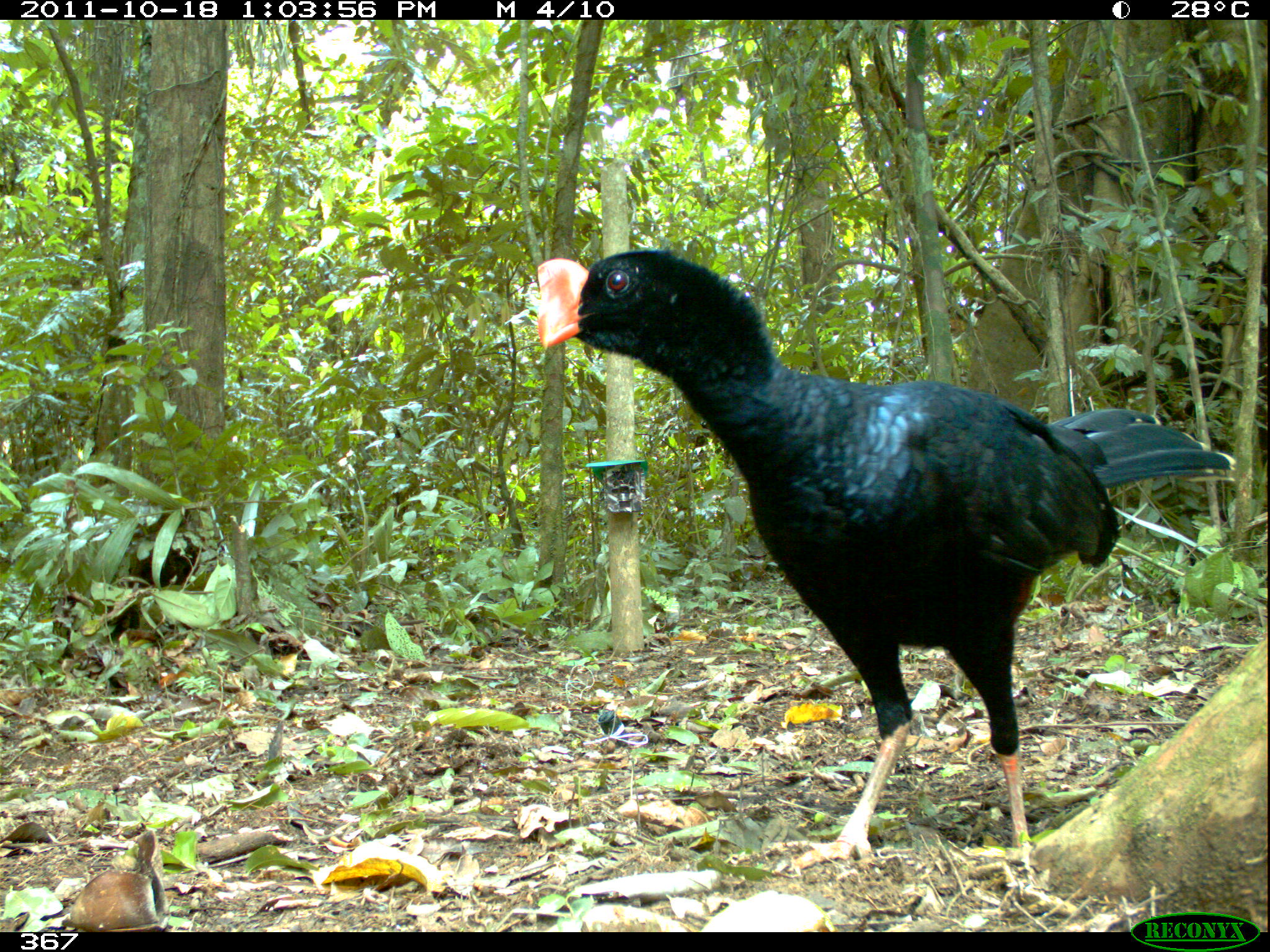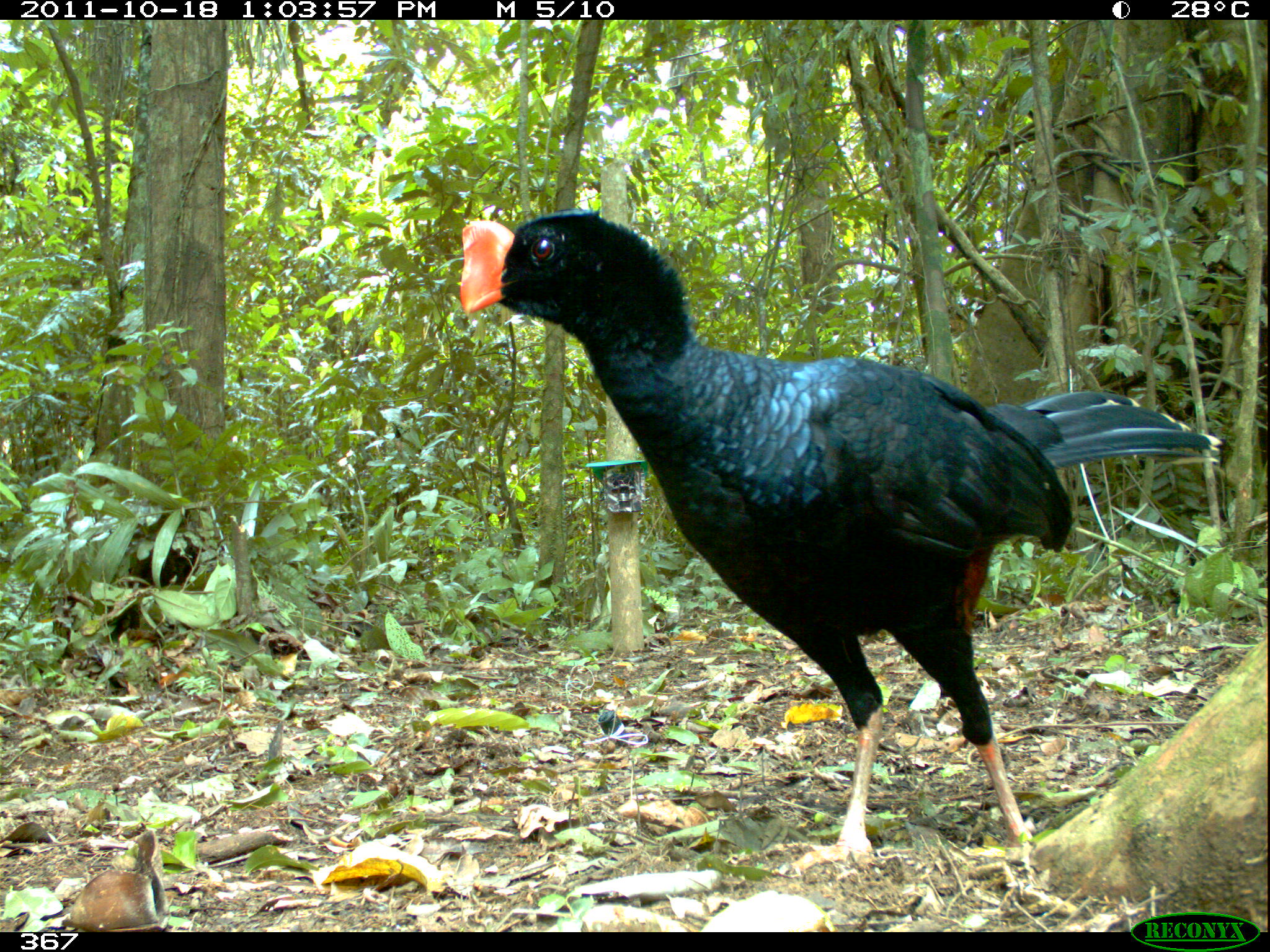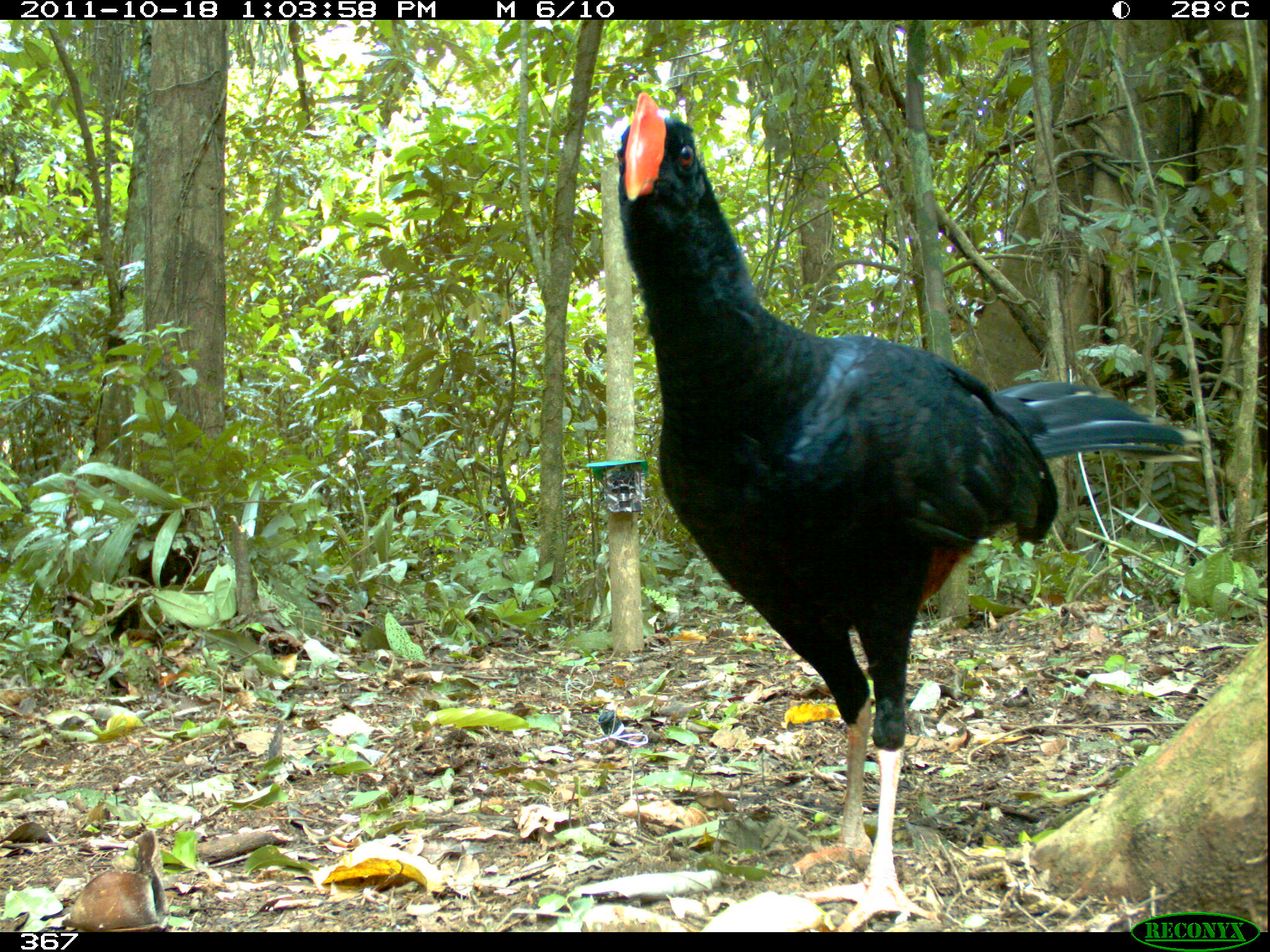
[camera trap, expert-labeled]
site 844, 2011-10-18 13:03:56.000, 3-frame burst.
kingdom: Animalia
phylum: Chordata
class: Aves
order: Galliformes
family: Cracidae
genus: Mitu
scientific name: Mitu tuberosum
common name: razor-billed curassow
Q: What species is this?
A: Mitu tuberosum (razor-billed curassow).